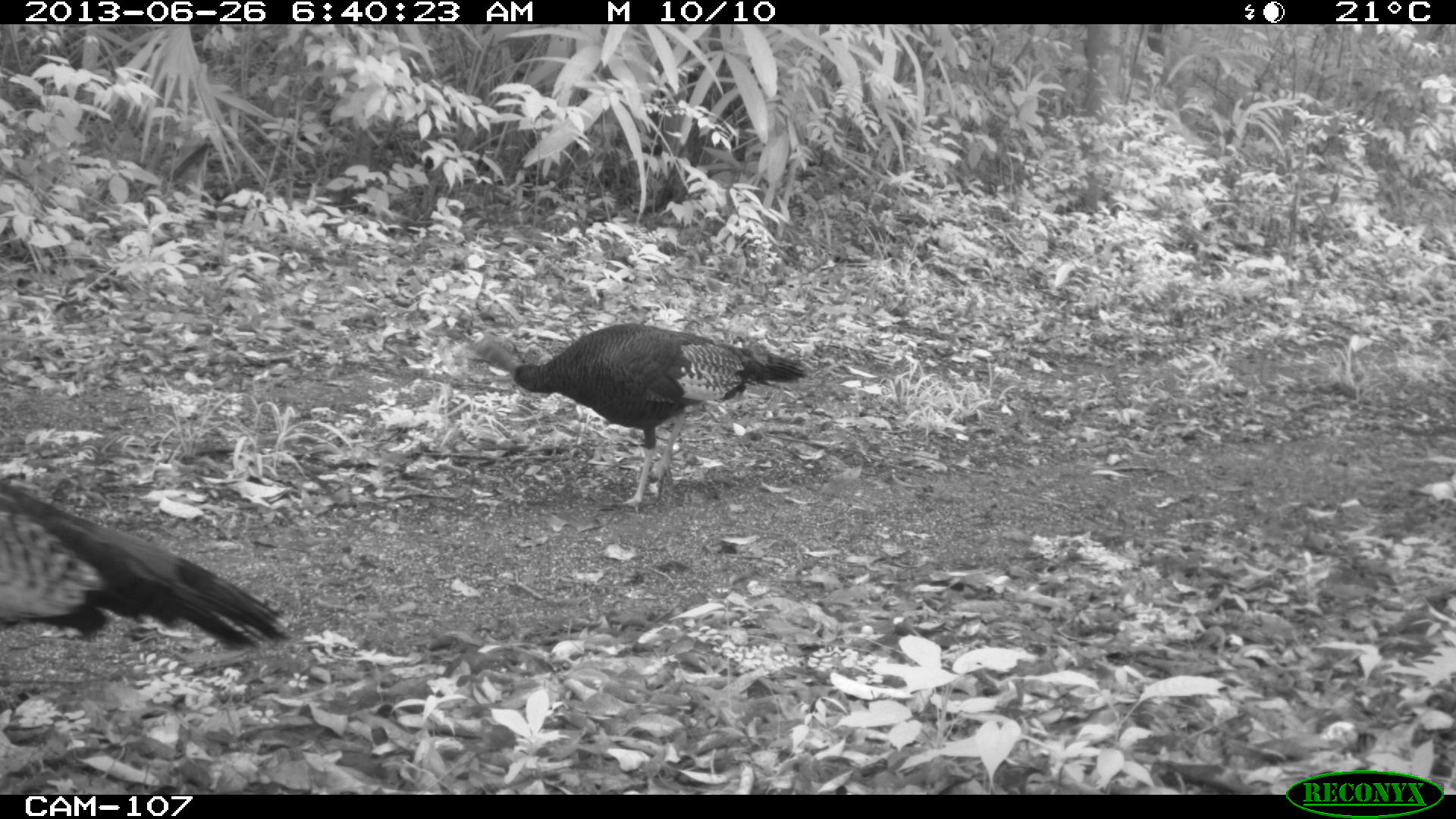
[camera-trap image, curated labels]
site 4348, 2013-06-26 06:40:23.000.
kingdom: Animalia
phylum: Chordata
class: Aves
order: Galliformes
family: Phasianidae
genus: Meleagris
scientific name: Meleagris ocellata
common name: ocellated turkey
Meleagris ocellata (ocellated turkey), count 2.